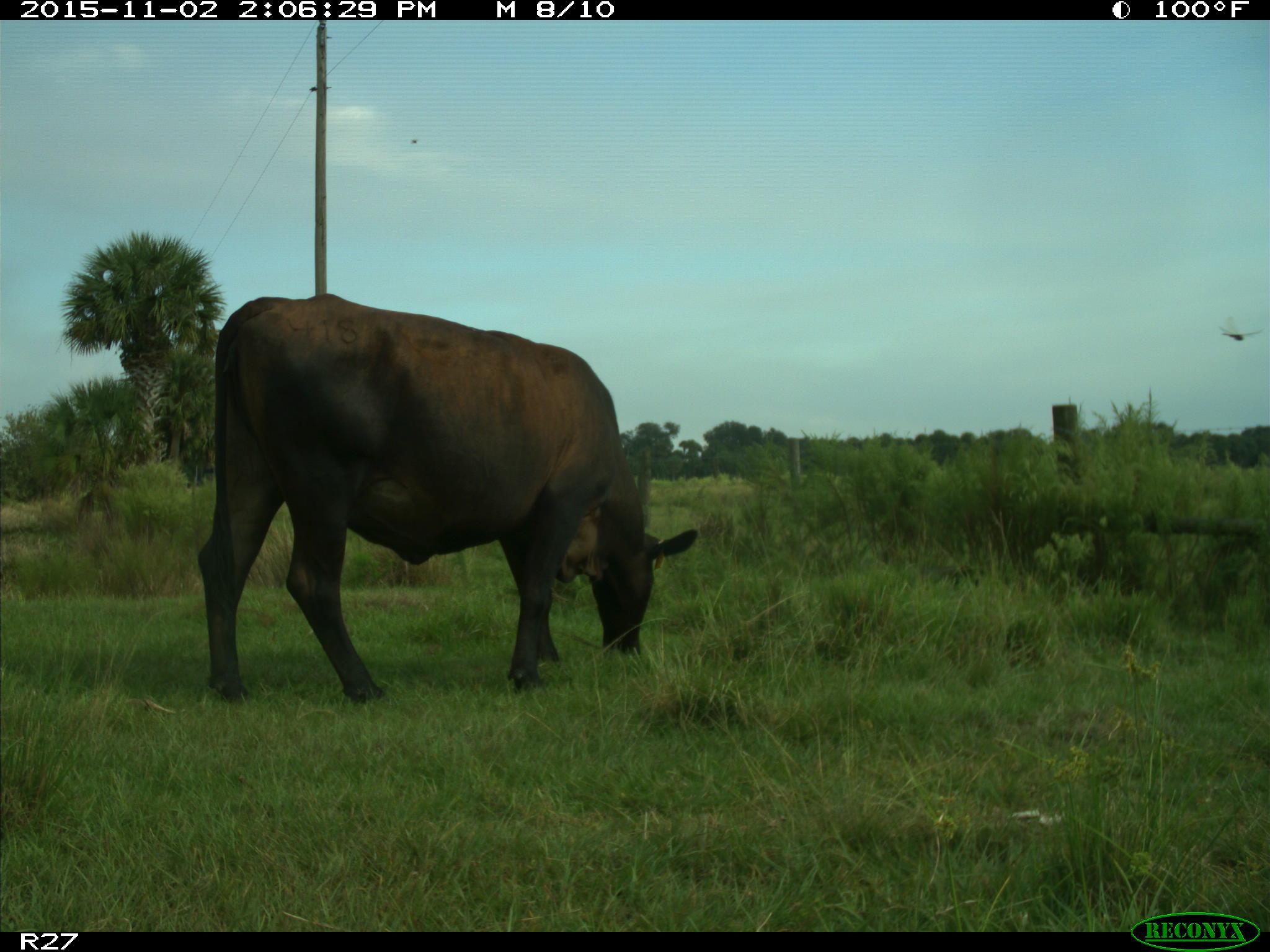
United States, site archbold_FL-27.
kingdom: Animalia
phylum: Chordata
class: Mammalia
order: Artiodactyla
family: Bovidae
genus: Bos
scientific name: Bos taurus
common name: domestic cow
Bos taurus (domestic cow).